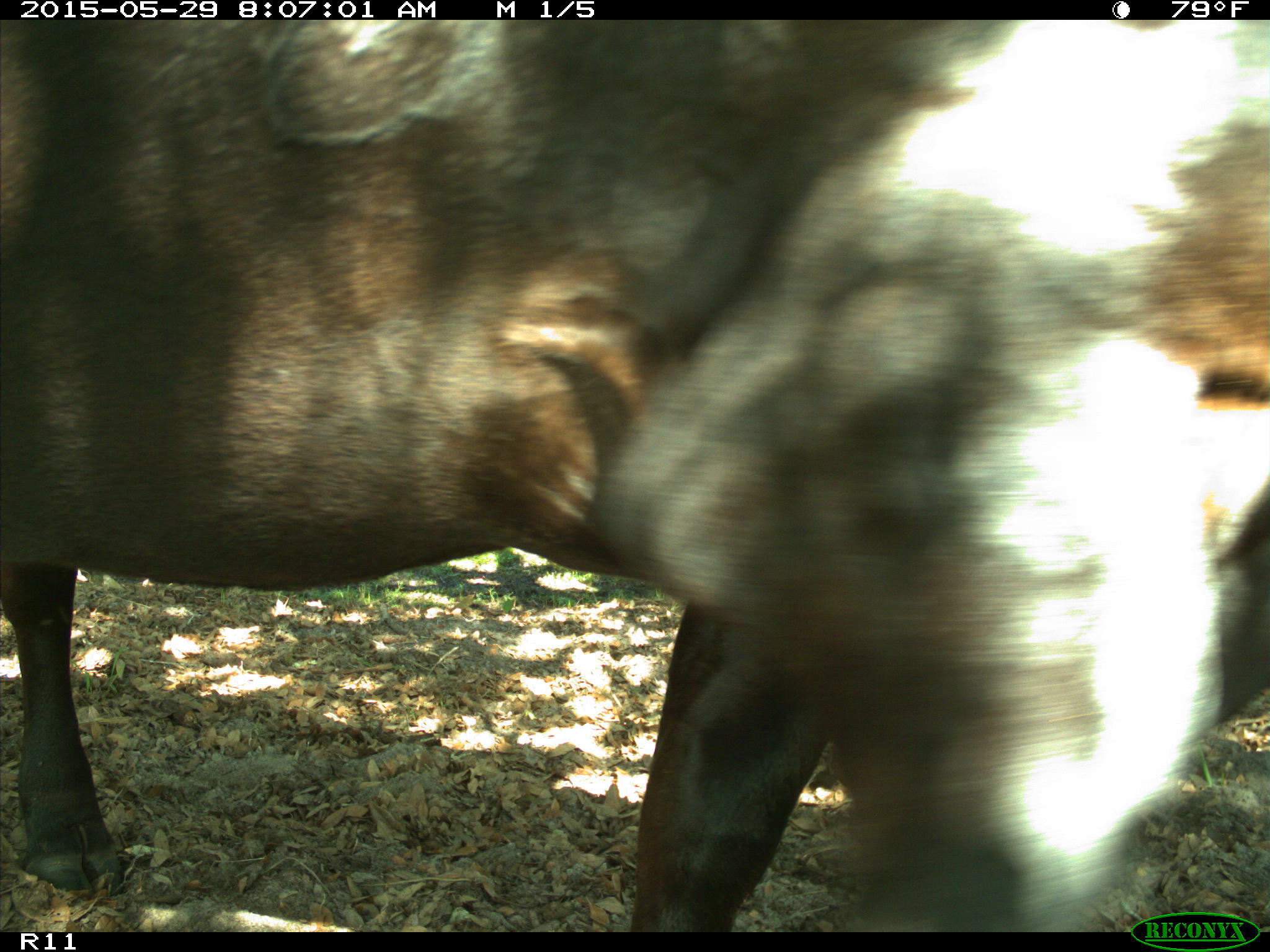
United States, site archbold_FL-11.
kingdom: Animalia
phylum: Chordata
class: Mammalia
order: Artiodactyla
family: Bovidae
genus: Bos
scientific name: Bos taurus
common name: domestic cow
Bos taurus (domestic cow).